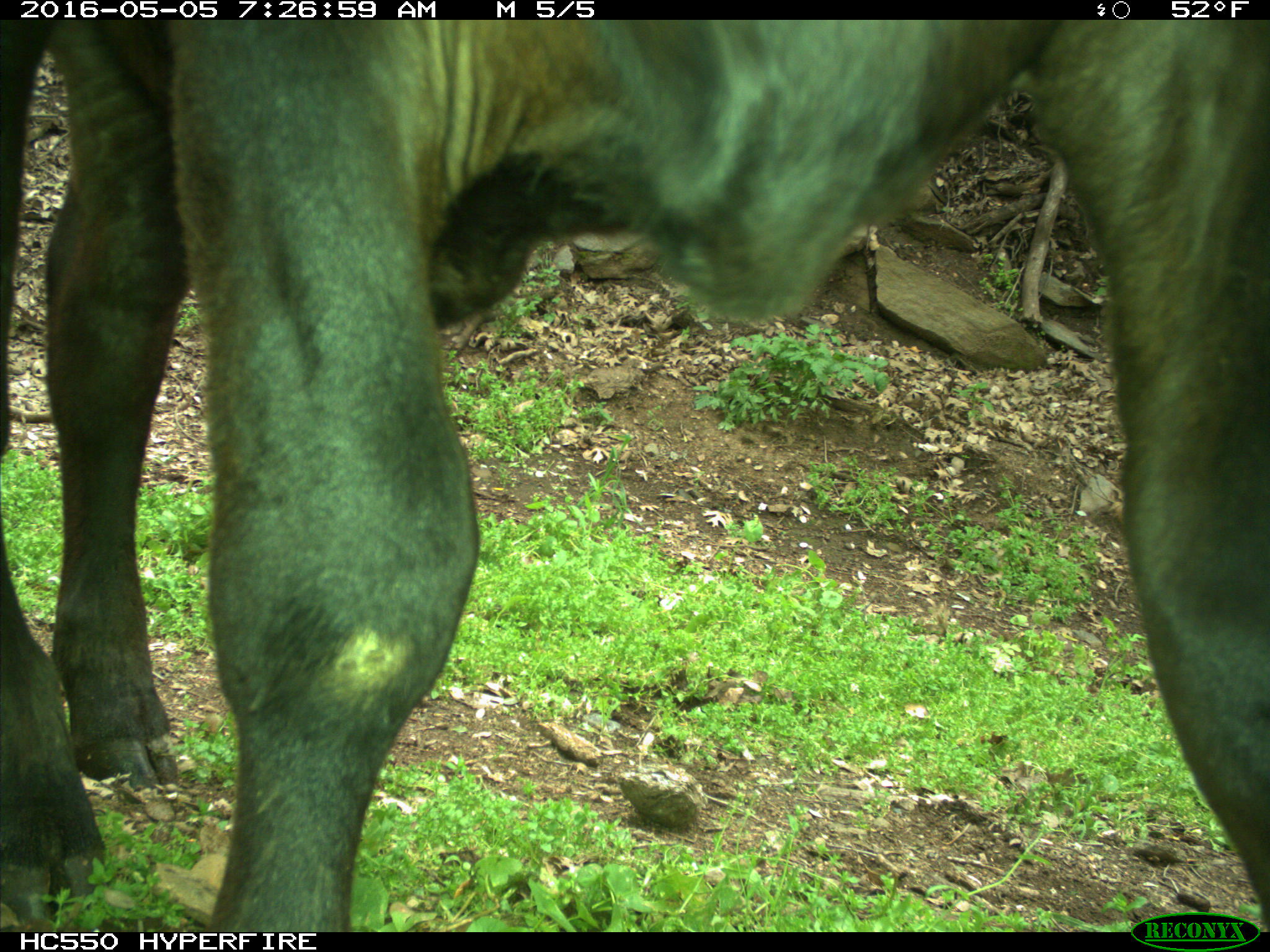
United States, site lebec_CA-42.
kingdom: Animalia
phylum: Chordata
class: Mammalia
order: Artiodactyla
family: Bovidae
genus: Bos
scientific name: Bos taurus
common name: domestic cow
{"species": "Bos taurus (domestic cow)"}